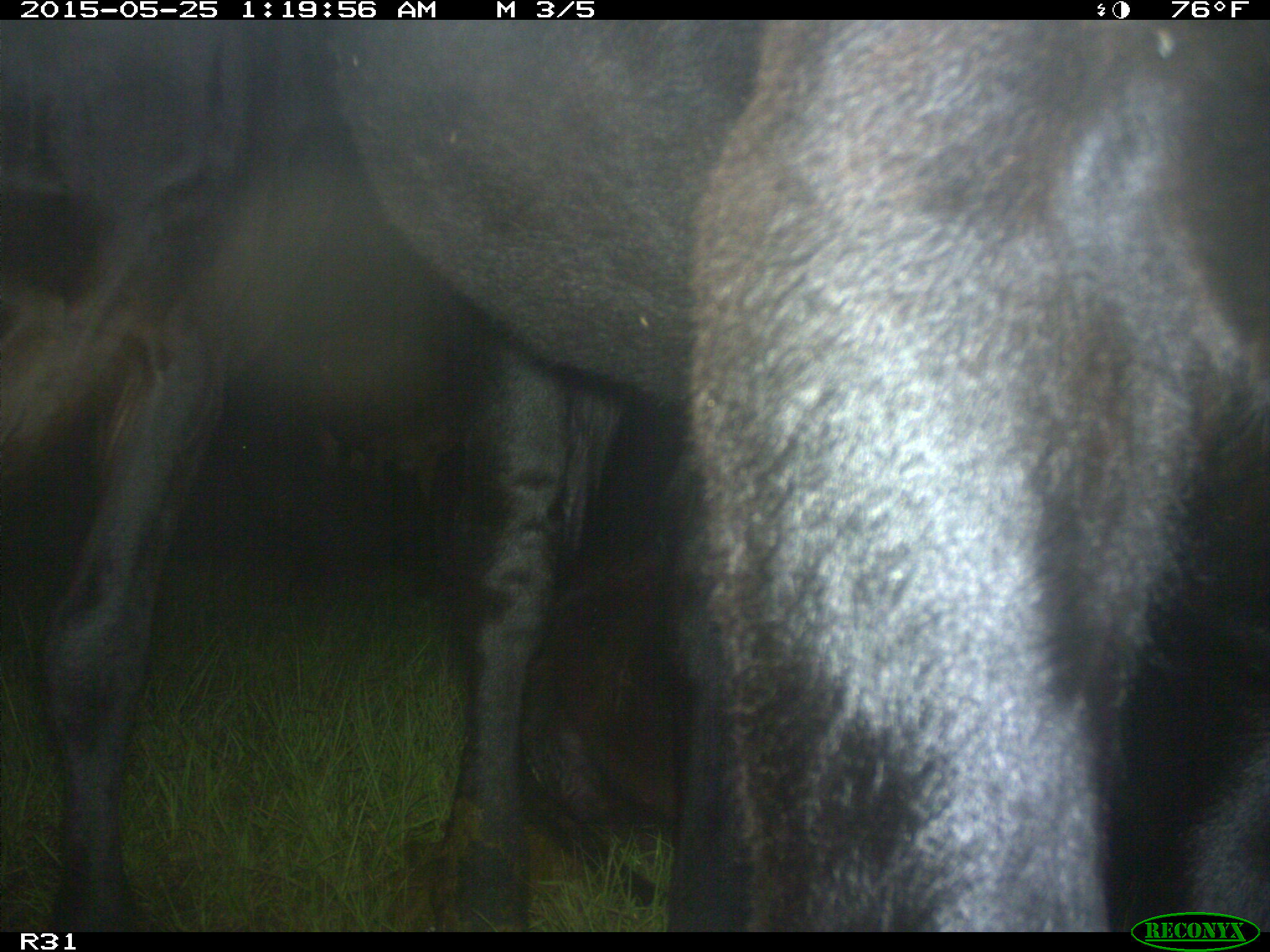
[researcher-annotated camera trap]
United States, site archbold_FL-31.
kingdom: Animalia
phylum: Chordata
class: Mammalia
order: Artiodactyla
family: Bovidae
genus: Bos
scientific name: Bos taurus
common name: domestic cow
Bos taurus (domestic cow).